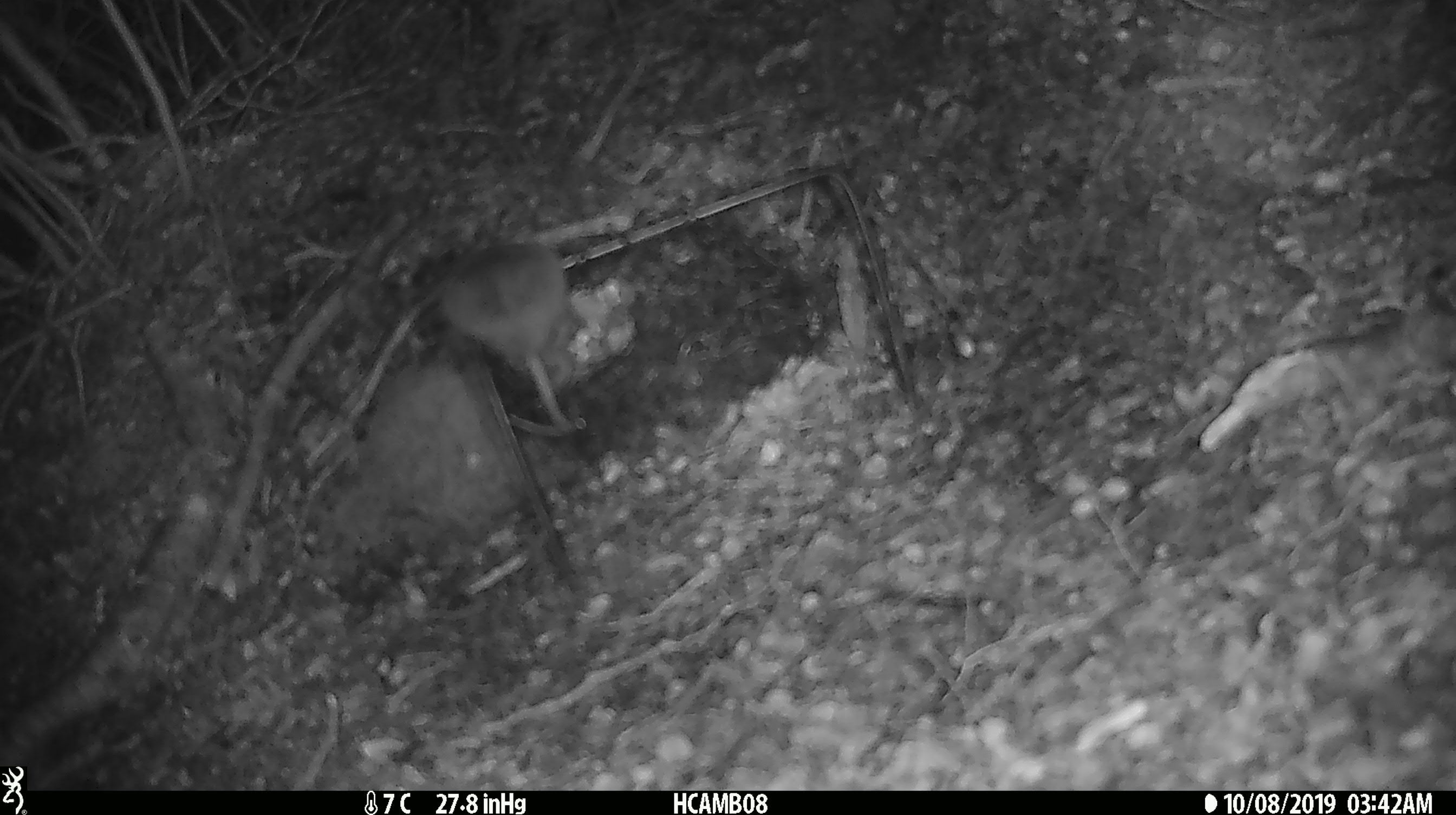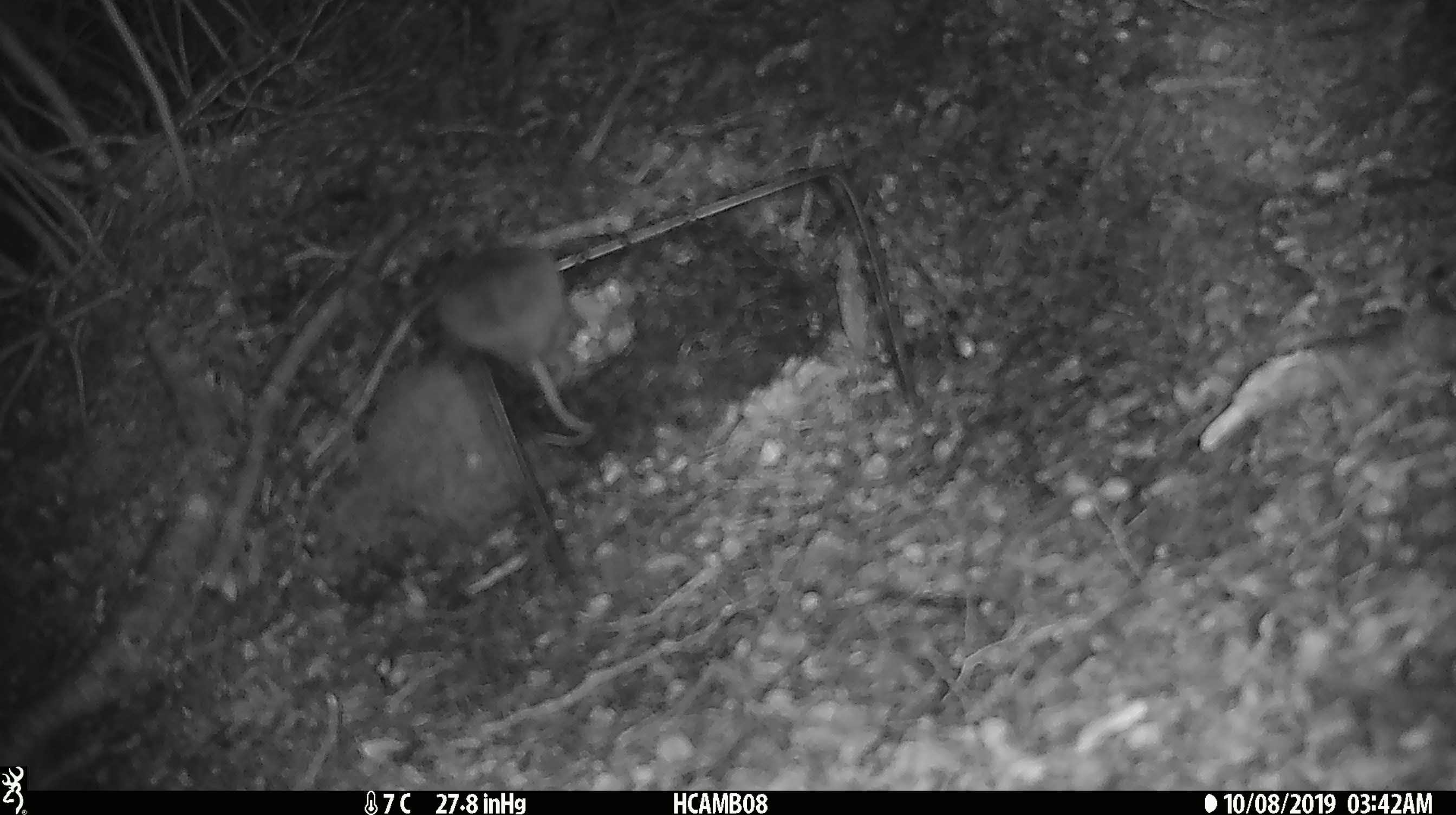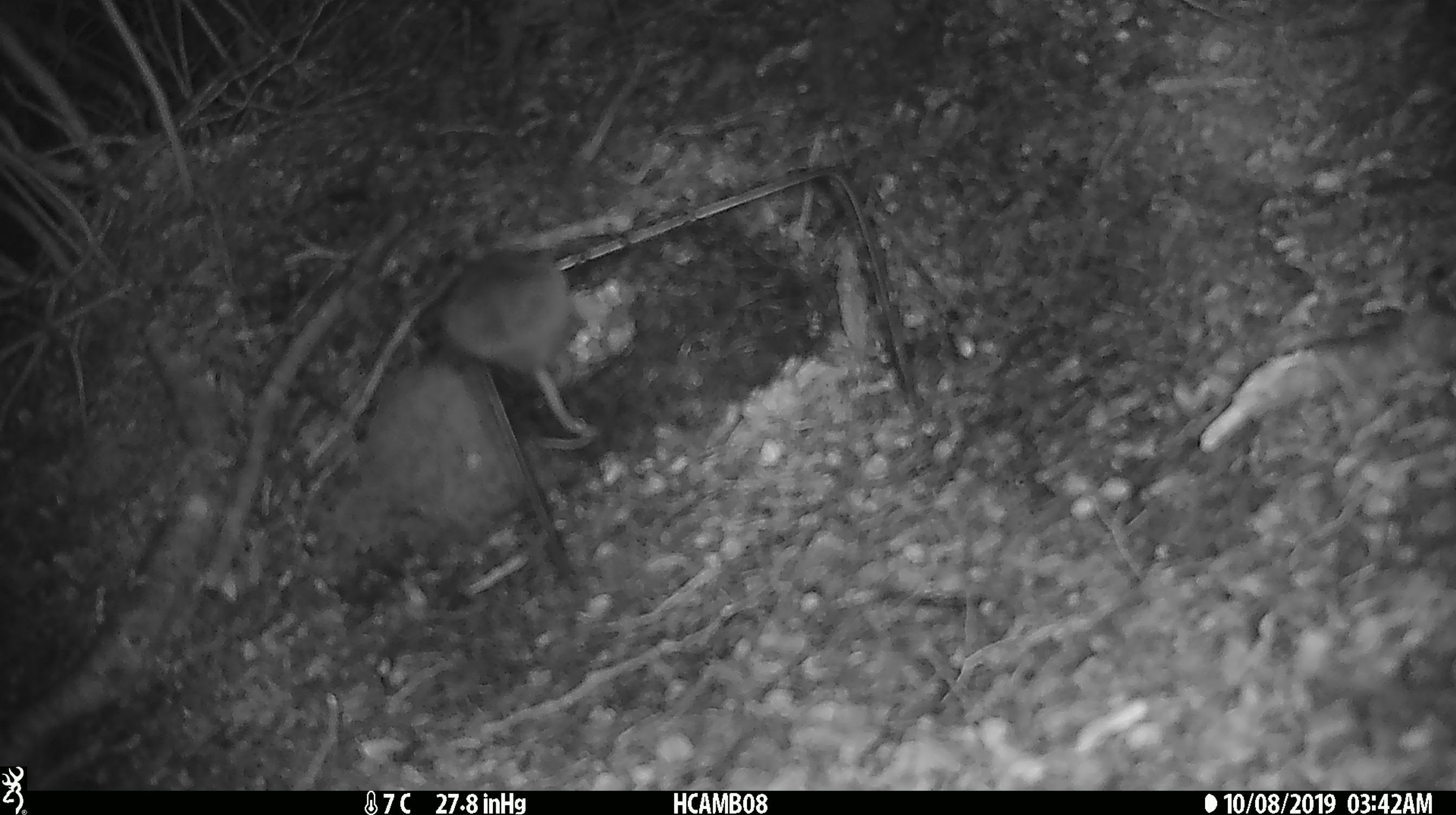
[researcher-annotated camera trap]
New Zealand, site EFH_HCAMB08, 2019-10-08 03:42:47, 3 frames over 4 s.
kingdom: Animalia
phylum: Chordata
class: Mammalia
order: Rodentia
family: Muridae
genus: Mus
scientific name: Mus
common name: mouse